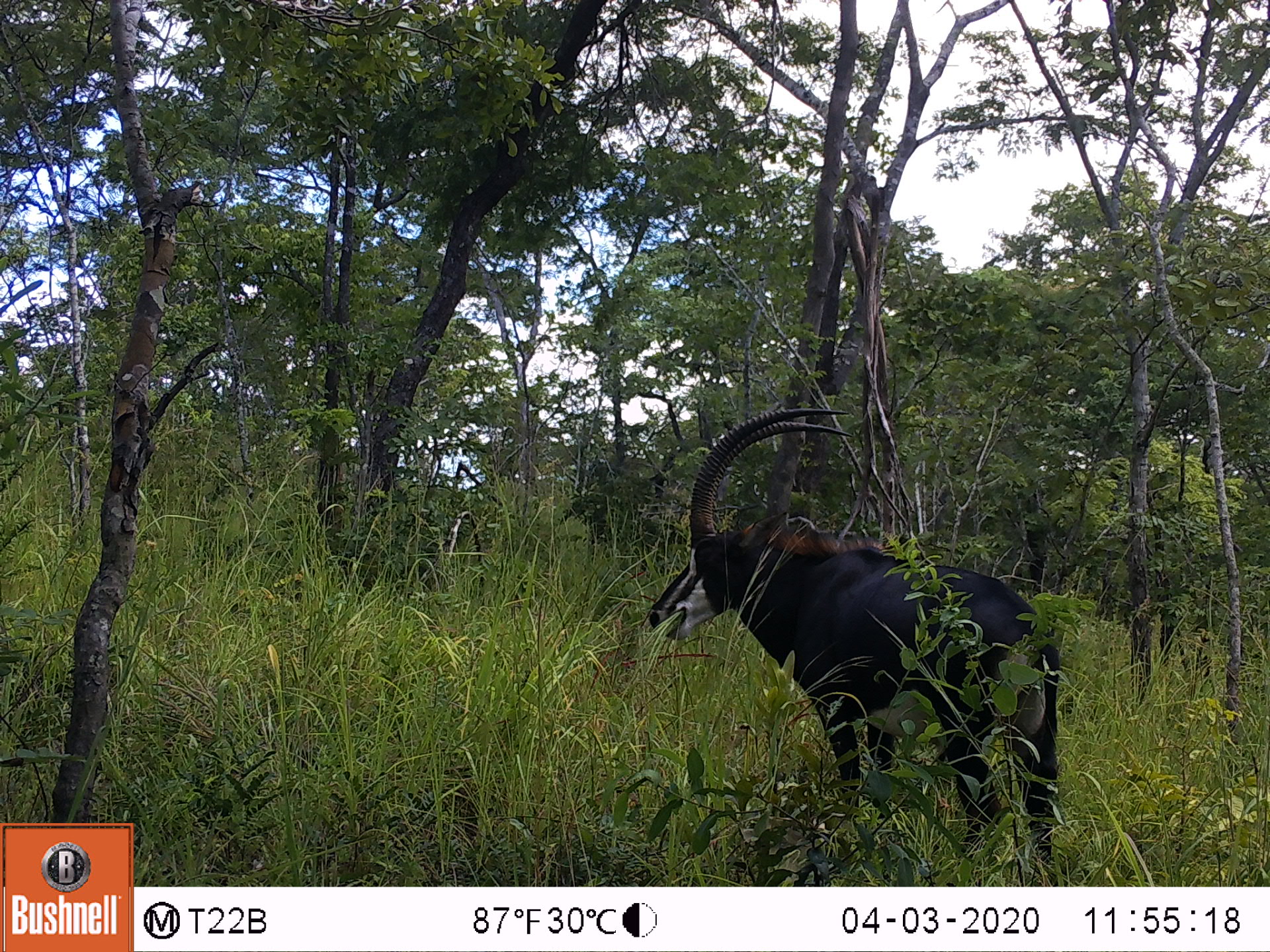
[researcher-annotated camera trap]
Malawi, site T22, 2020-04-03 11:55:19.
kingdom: Animalia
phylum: Chordata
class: Mammalia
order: Artiodactyla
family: Bovidae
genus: Hippotragus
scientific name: Hippotragus niger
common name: sable antelope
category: sable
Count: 1.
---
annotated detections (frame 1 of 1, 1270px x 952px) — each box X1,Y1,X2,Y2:
sable: 642,399,1064,878